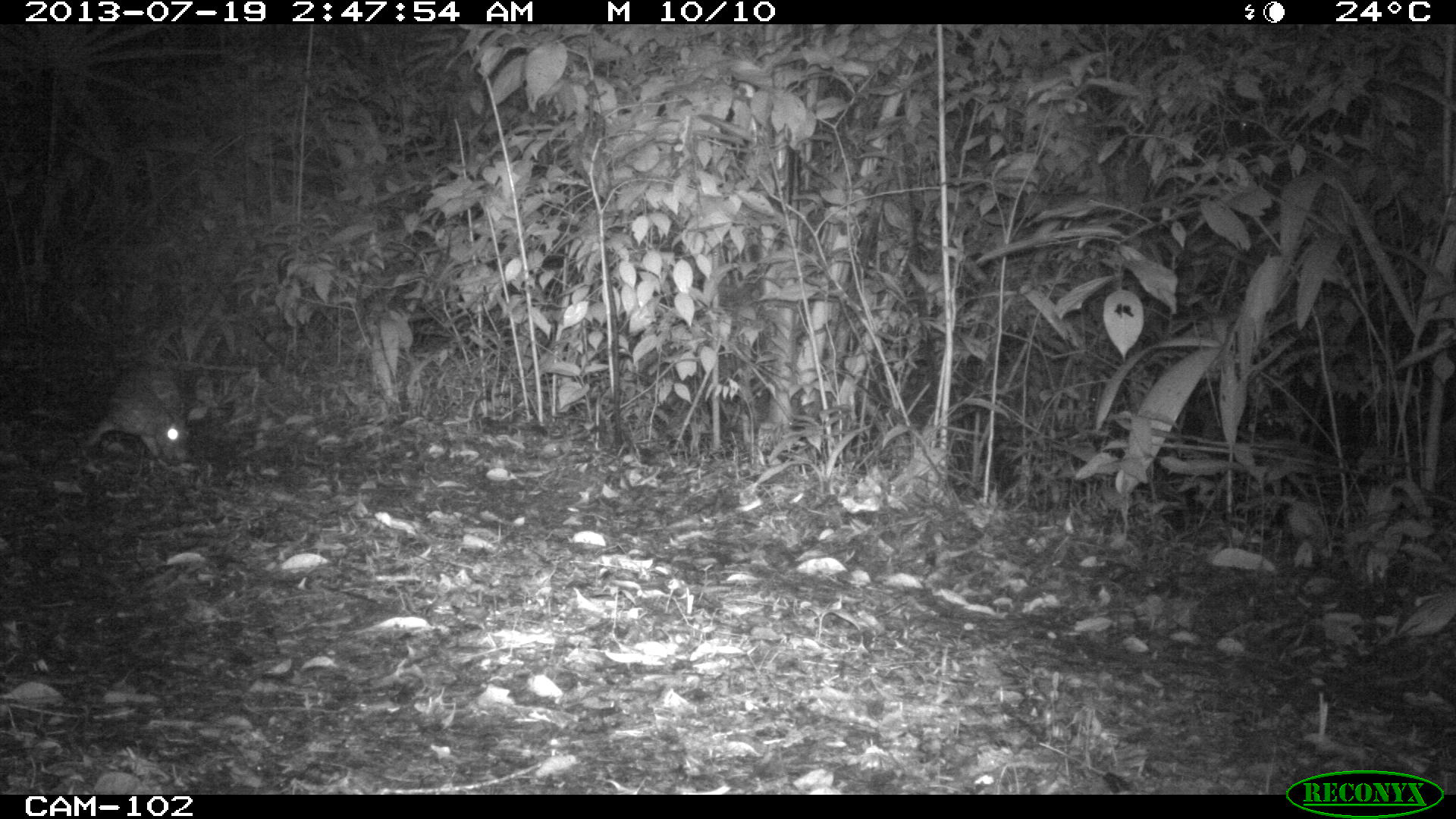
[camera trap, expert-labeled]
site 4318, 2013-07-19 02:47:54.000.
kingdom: Animalia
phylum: Chordata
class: Mammalia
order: Rodentia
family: Cuniculidae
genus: Cuniculus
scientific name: Cuniculus paca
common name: lowland paca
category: agouti paca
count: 1